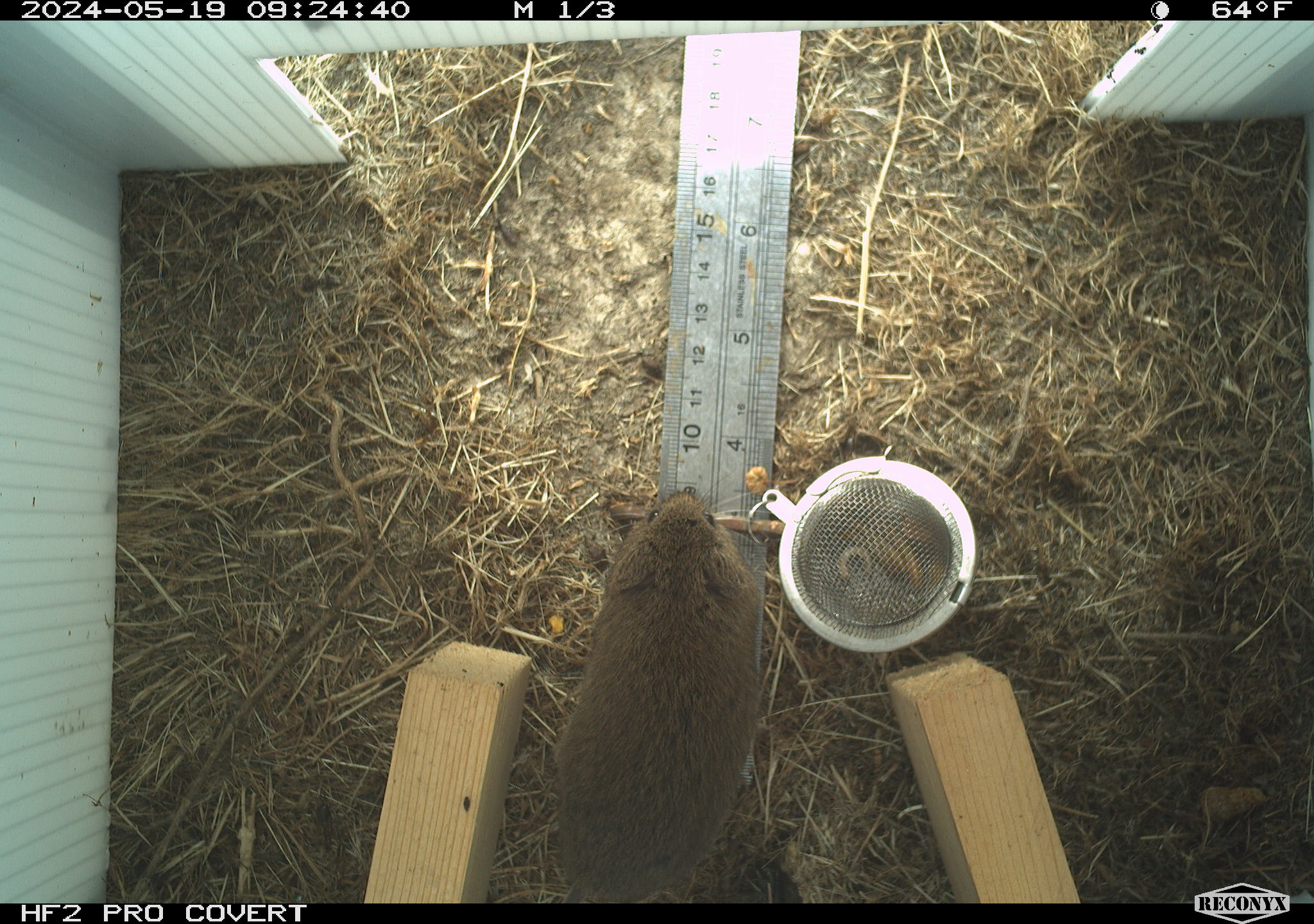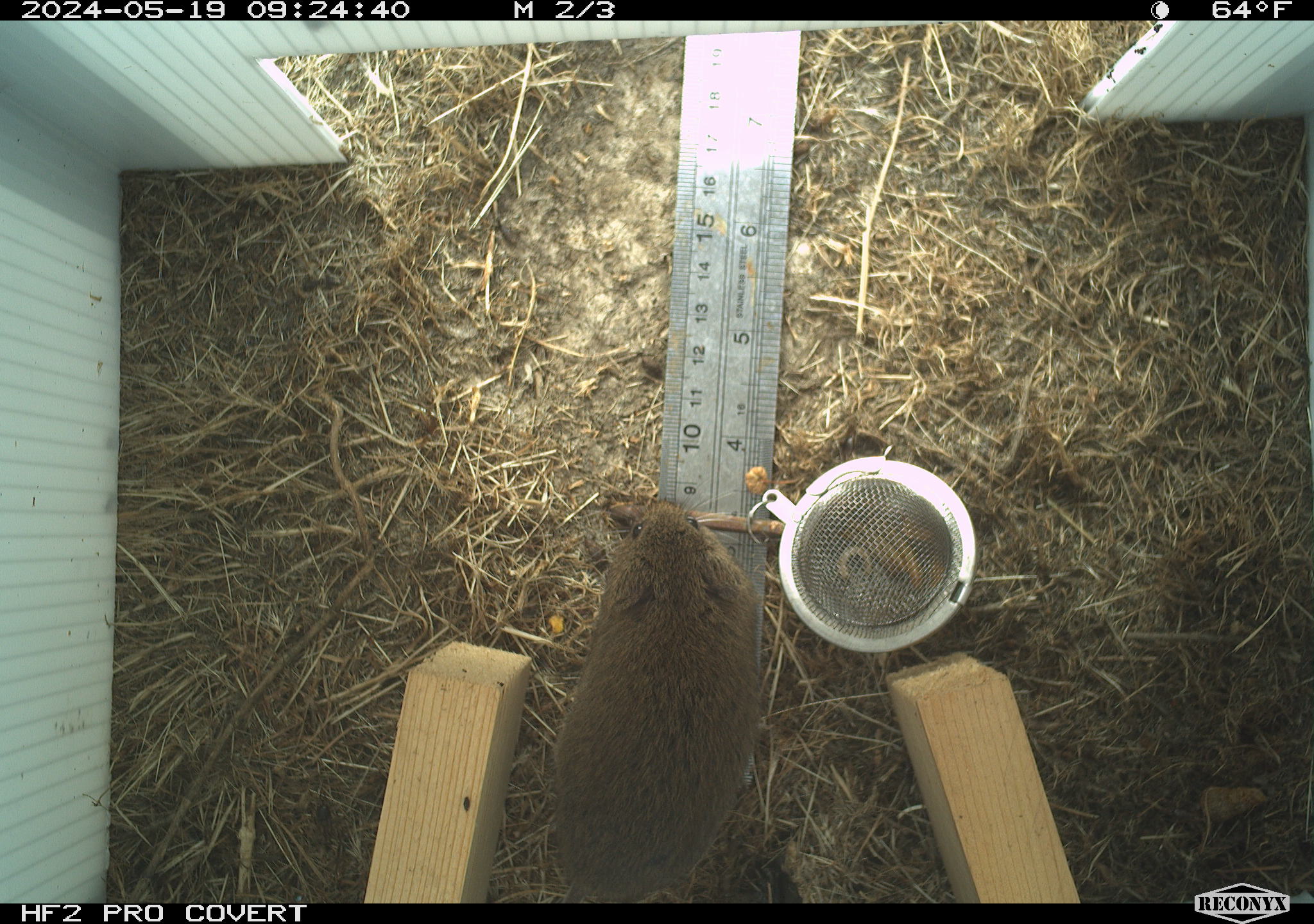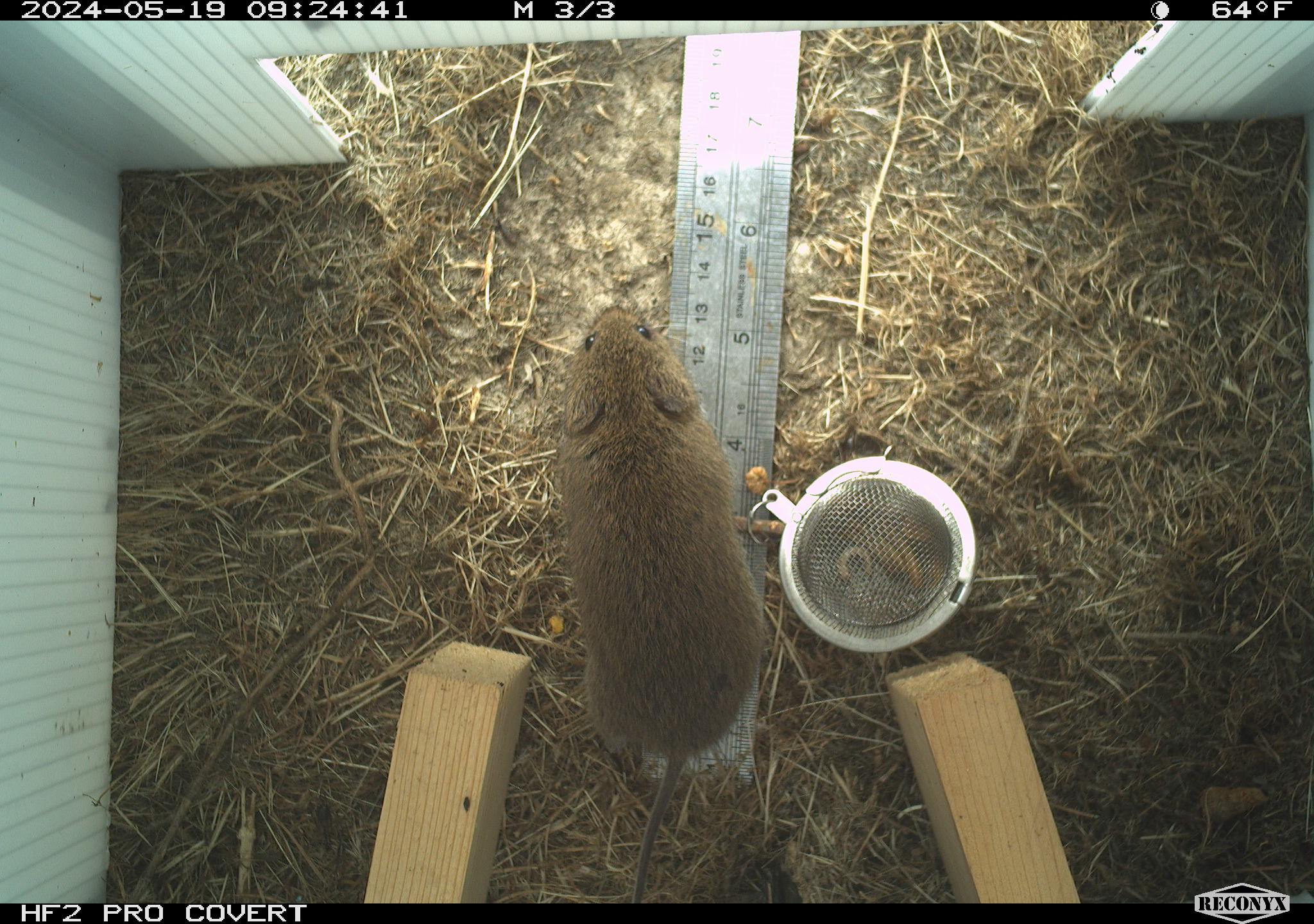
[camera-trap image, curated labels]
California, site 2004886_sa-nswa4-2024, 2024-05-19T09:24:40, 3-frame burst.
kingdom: Animalia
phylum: Chordata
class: Mammalia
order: Rodentia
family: Cricetidae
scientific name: Arvicolinae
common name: voles, lemmings, and muskrats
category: arvicolinae subfamily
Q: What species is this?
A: Arvicolinae subfamily (voles, lemmings, and muskrats) (Arvicolinae).